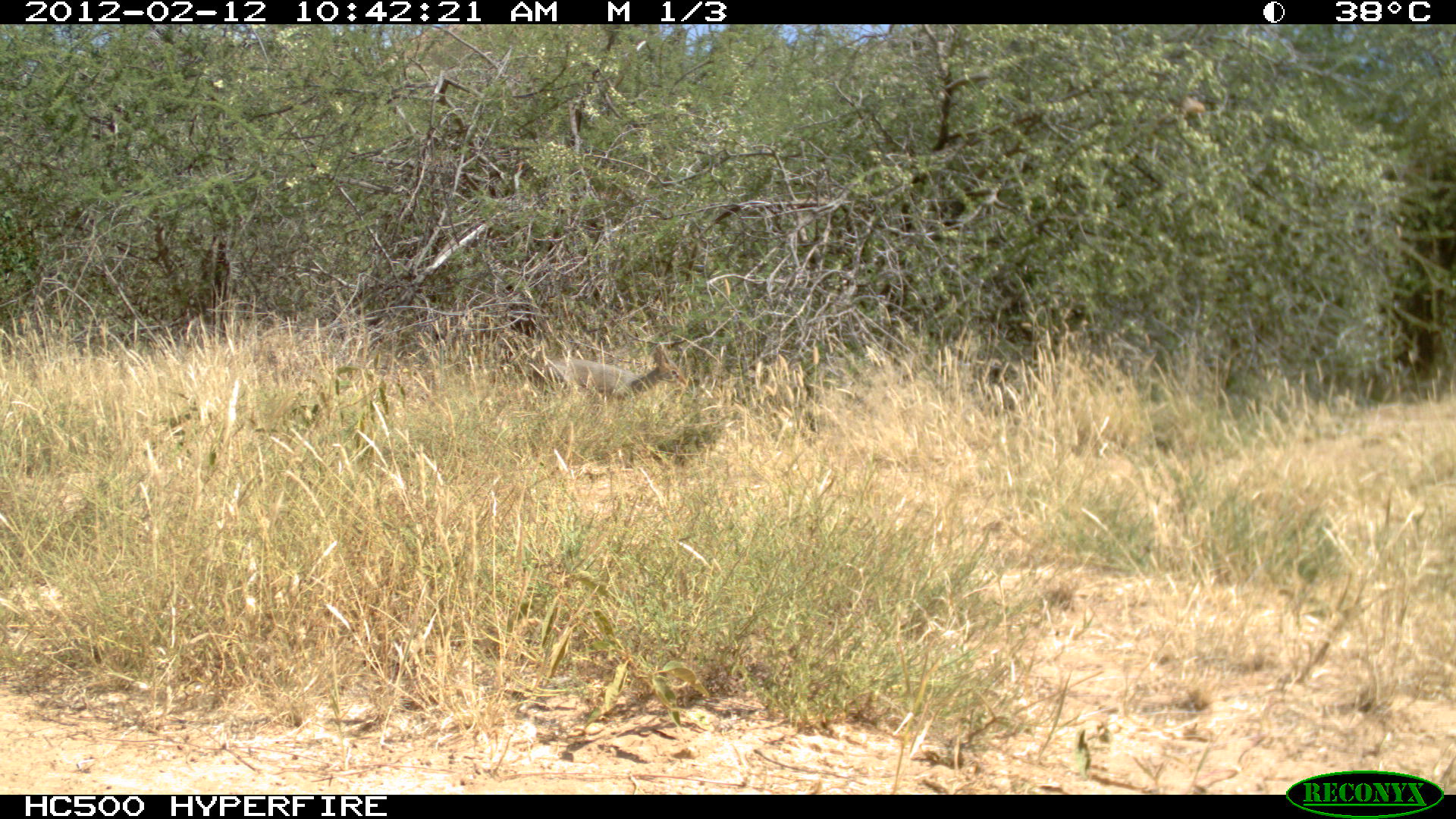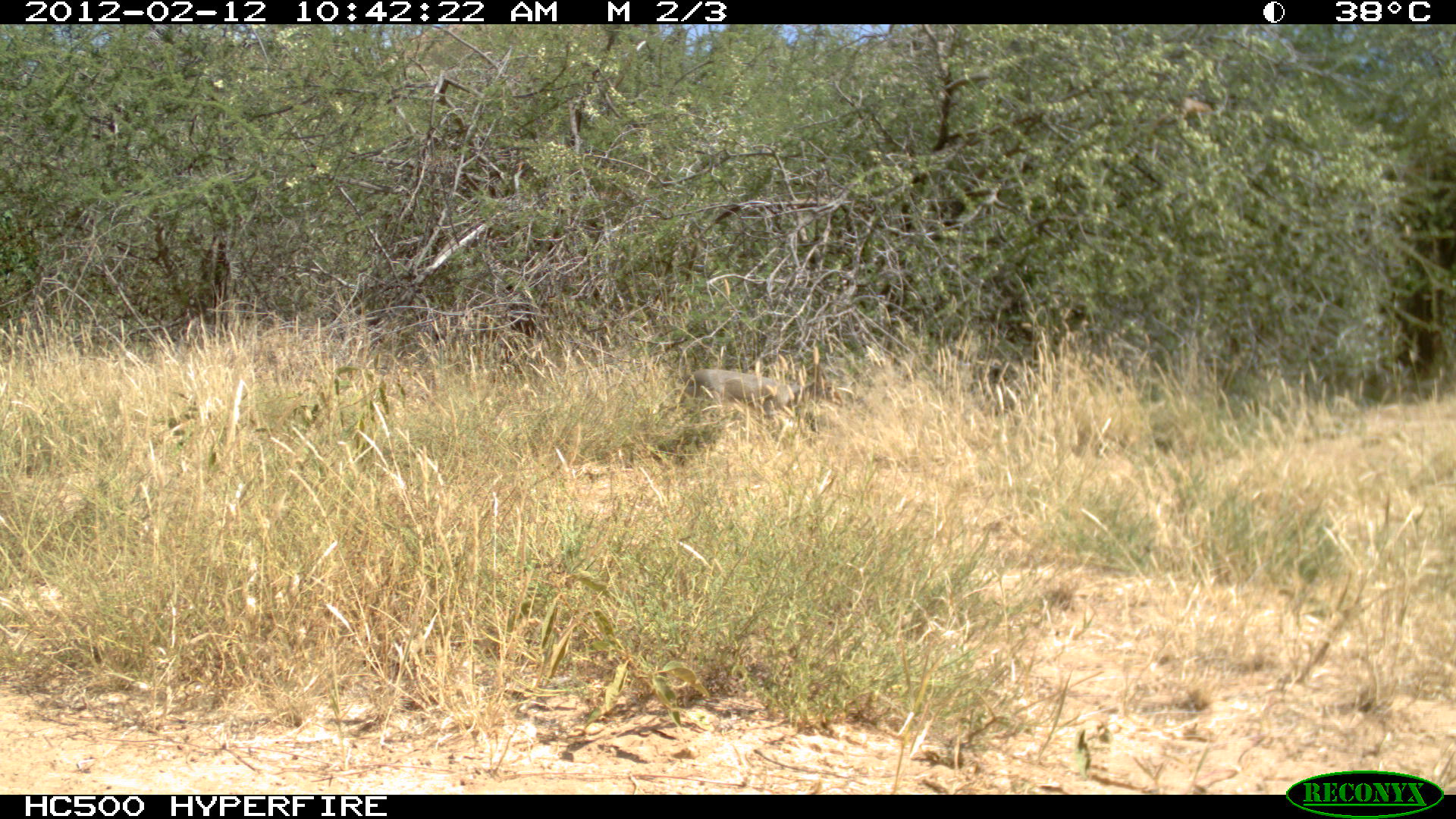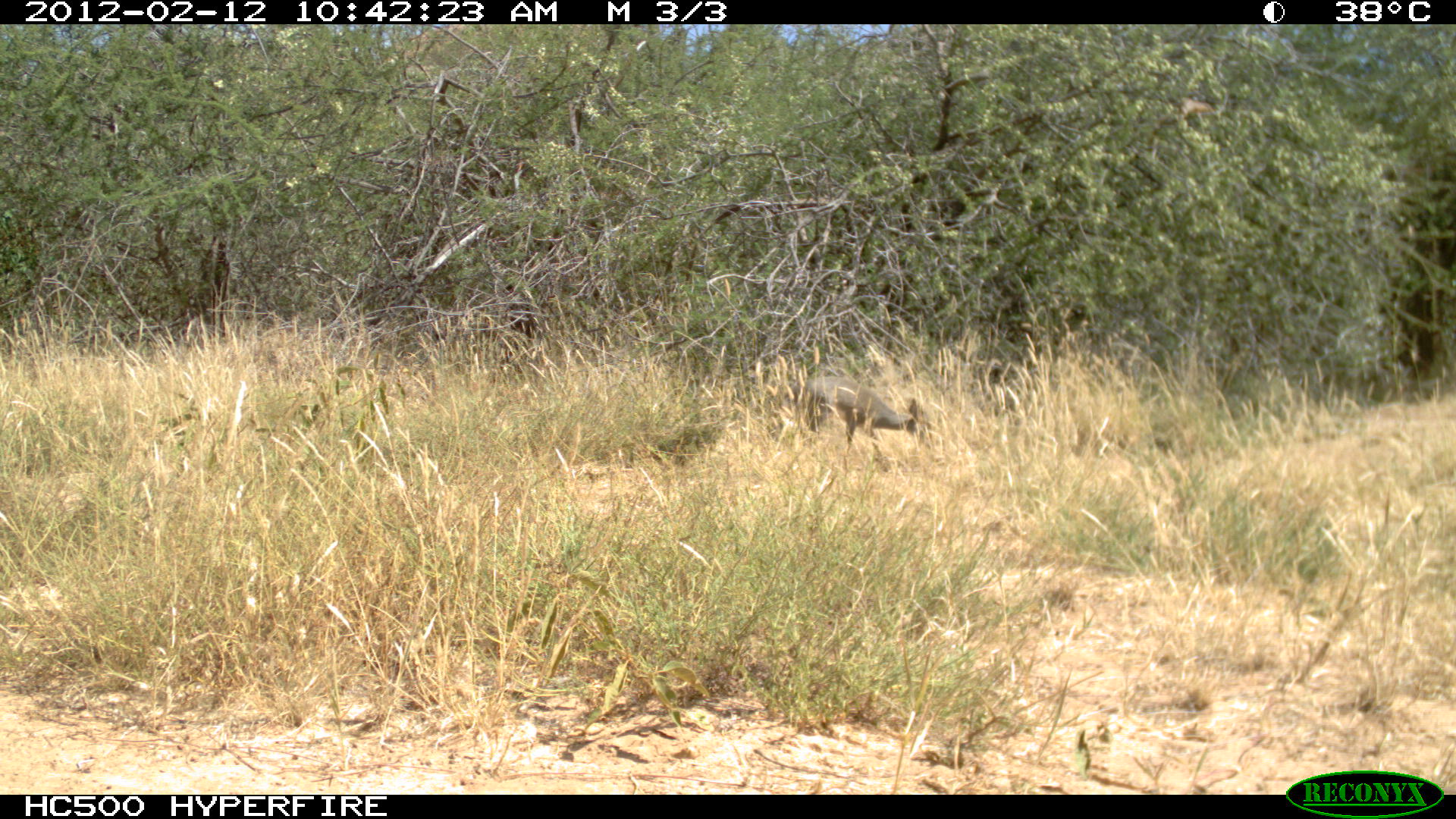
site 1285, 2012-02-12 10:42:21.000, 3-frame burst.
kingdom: Animalia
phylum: Chordata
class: Mammalia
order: Artiodactyla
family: Bovidae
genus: Madoqua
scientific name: Madoqua guentheri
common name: günther's dik-dik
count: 1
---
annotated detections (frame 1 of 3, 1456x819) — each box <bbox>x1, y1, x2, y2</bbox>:
madoqua guentheri: <bbox>527, 342, 688, 404</bbox>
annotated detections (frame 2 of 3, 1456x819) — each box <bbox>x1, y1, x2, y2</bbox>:
madoqua guentheri: <bbox>685, 366, 844, 419</bbox>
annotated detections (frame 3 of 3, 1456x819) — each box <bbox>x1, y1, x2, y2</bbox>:
madoqua guentheri: <bbox>784, 374, 933, 472</bbox>